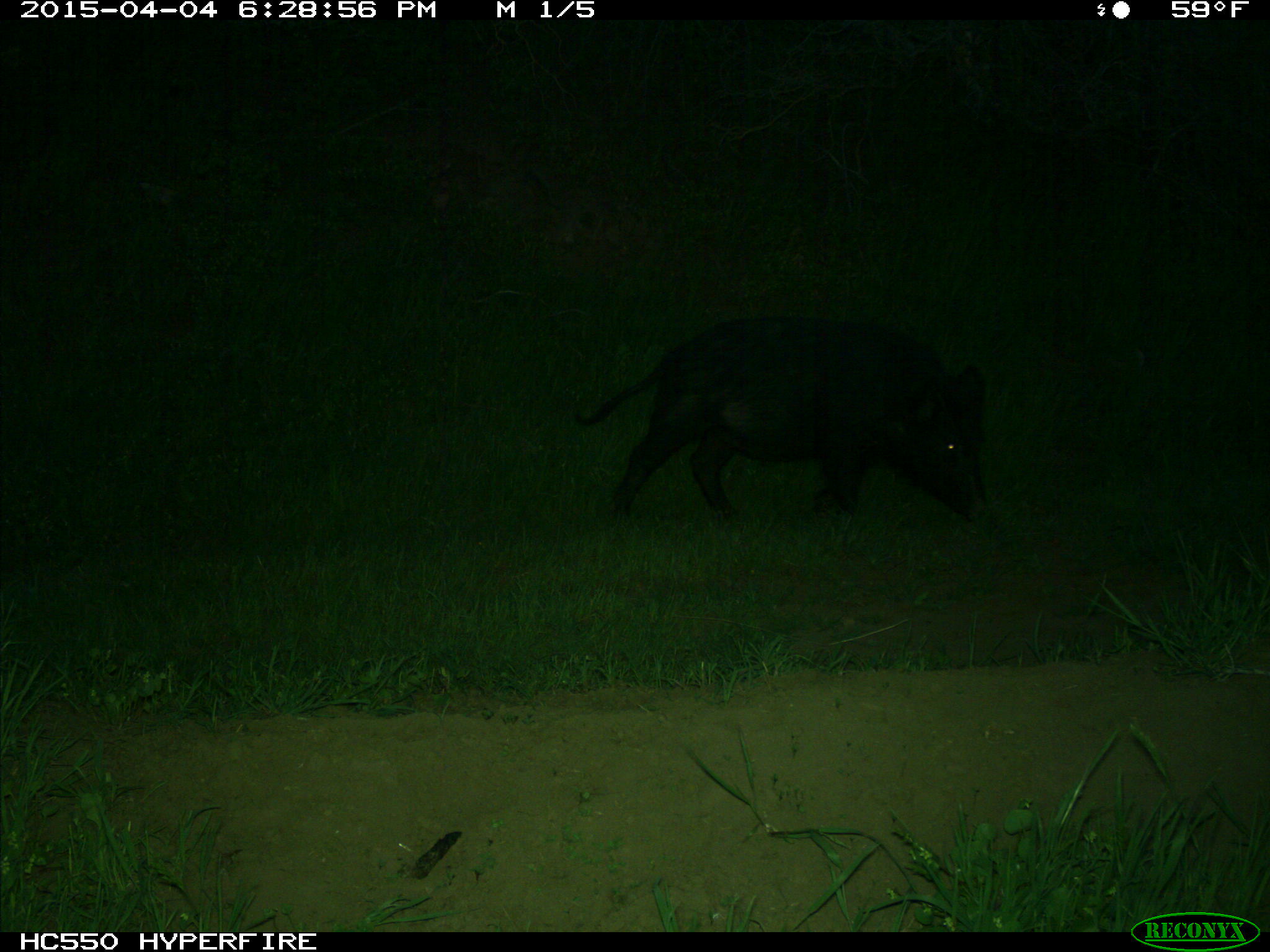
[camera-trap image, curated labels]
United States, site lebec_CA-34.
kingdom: Animalia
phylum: Chordata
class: Mammalia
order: Artiodactyla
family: Suidae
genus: Sus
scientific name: Sus scrofa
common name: wild boar